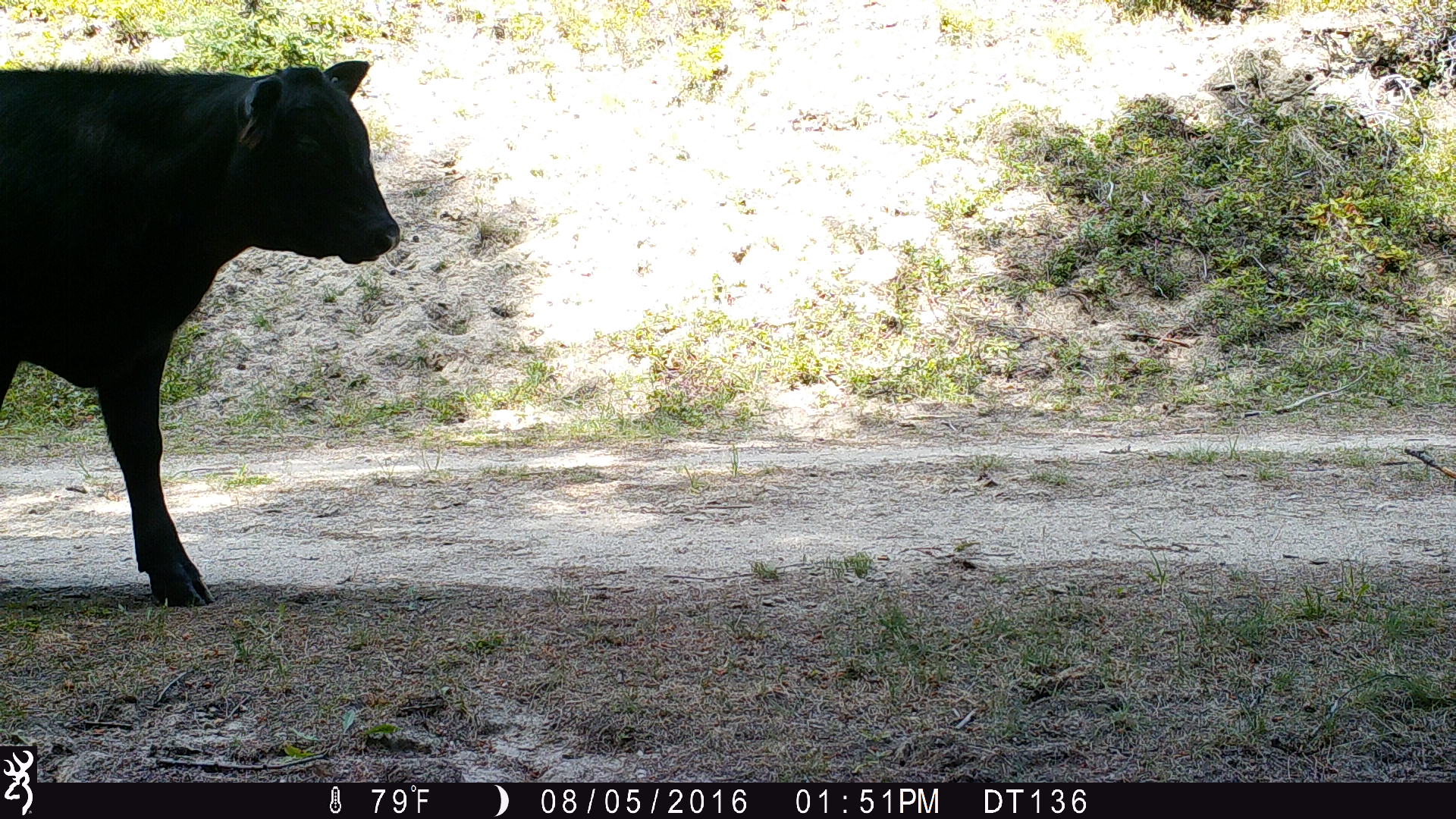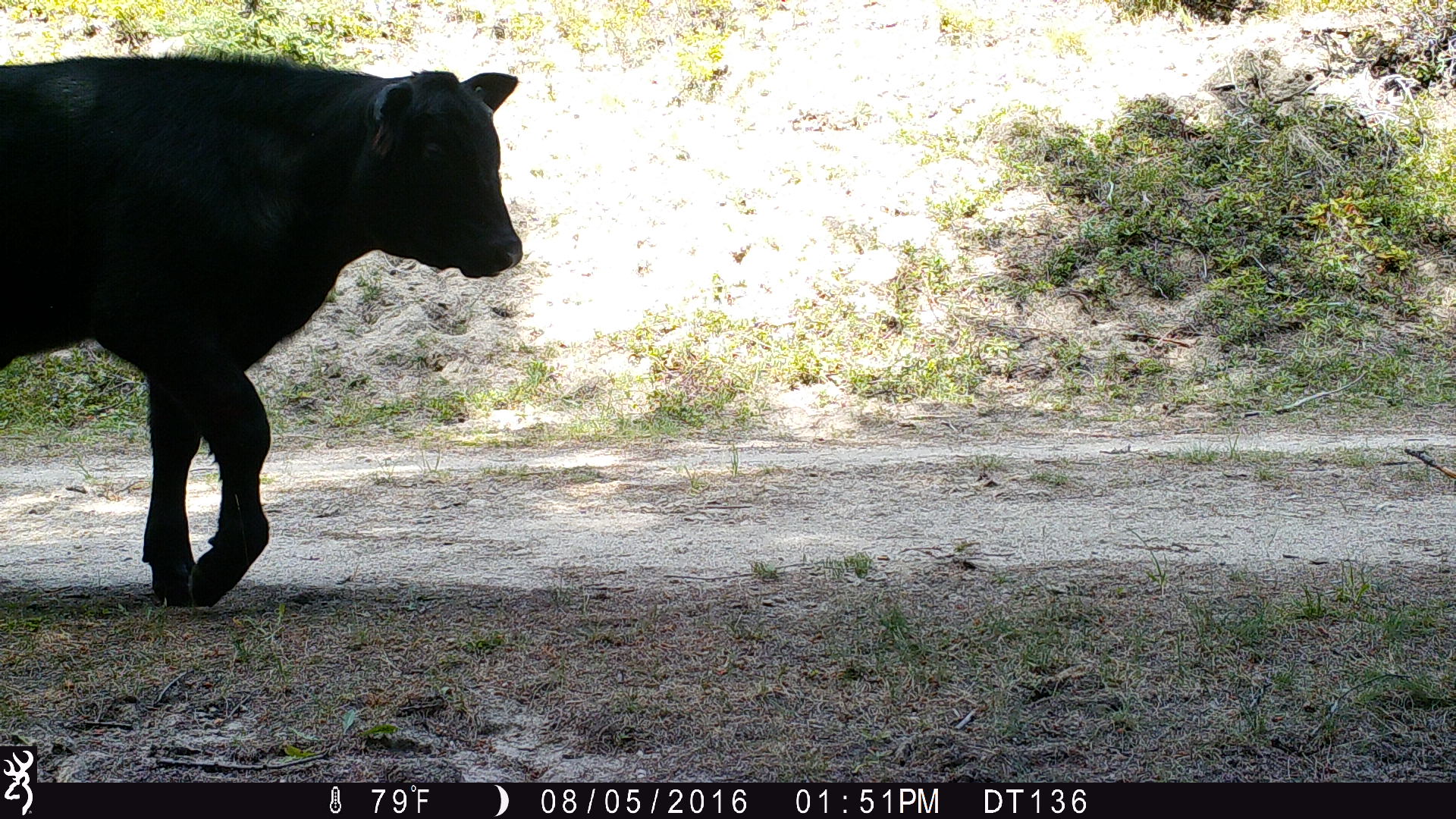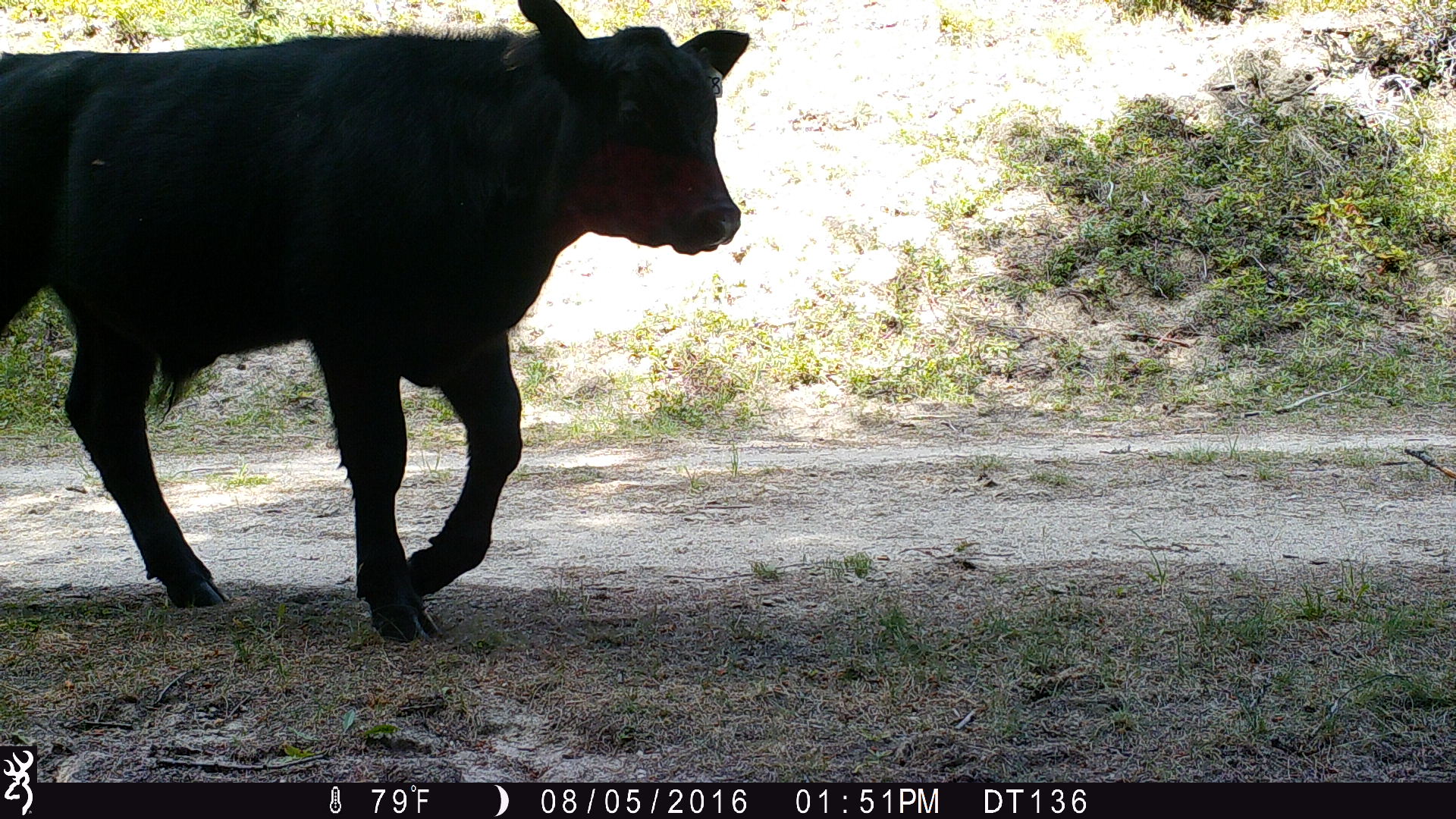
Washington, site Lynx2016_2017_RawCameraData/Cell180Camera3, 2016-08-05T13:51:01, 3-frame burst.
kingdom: Animalia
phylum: Chordata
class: Mammalia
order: Artiodactyla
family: Bovidae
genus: Bos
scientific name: Bos taurus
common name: domestic cattle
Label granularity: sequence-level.